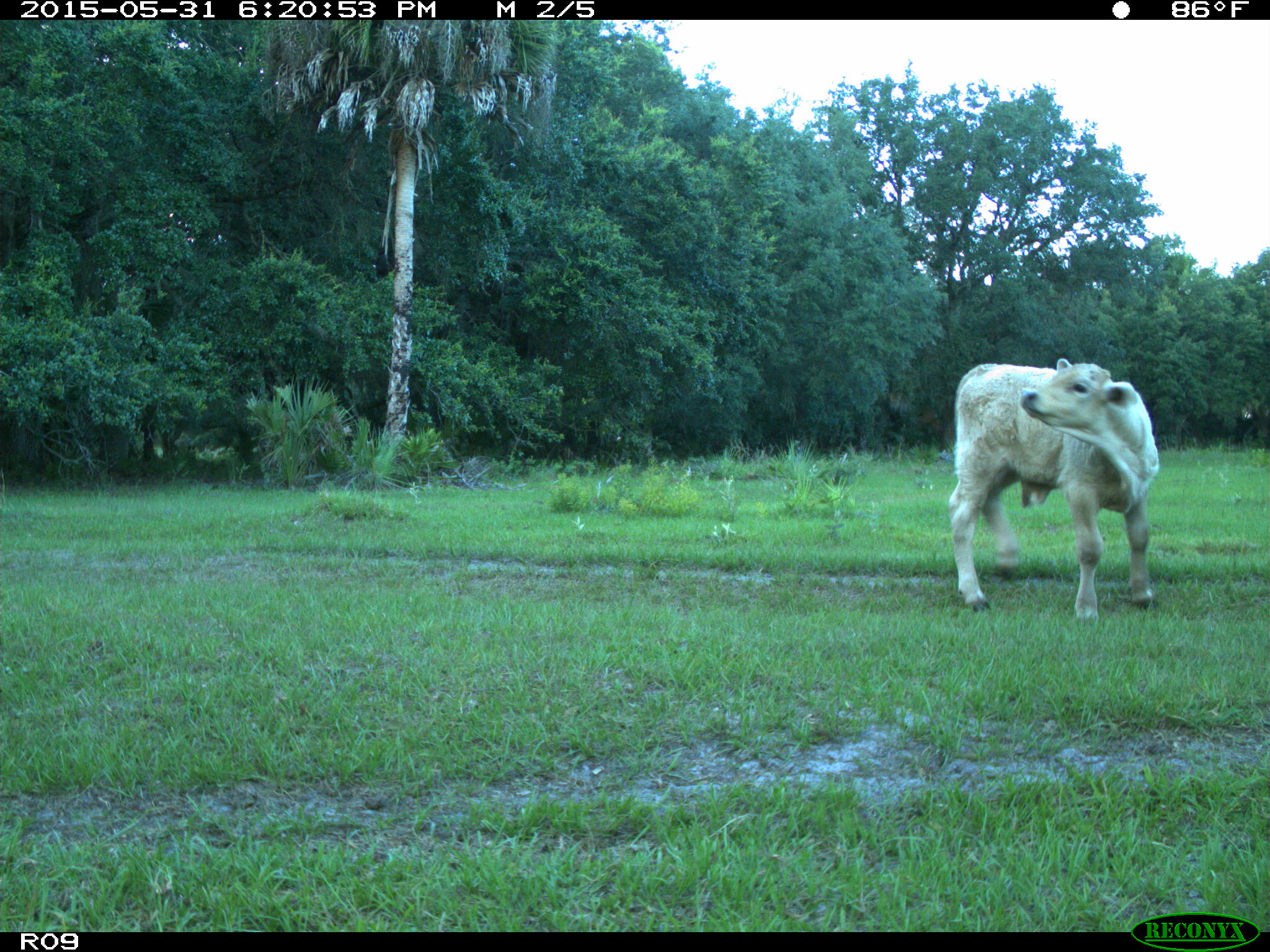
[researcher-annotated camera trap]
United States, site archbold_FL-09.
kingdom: Animalia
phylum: Chordata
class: Mammalia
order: Artiodactyla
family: Bovidae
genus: Bos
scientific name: Bos taurus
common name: domestic cow